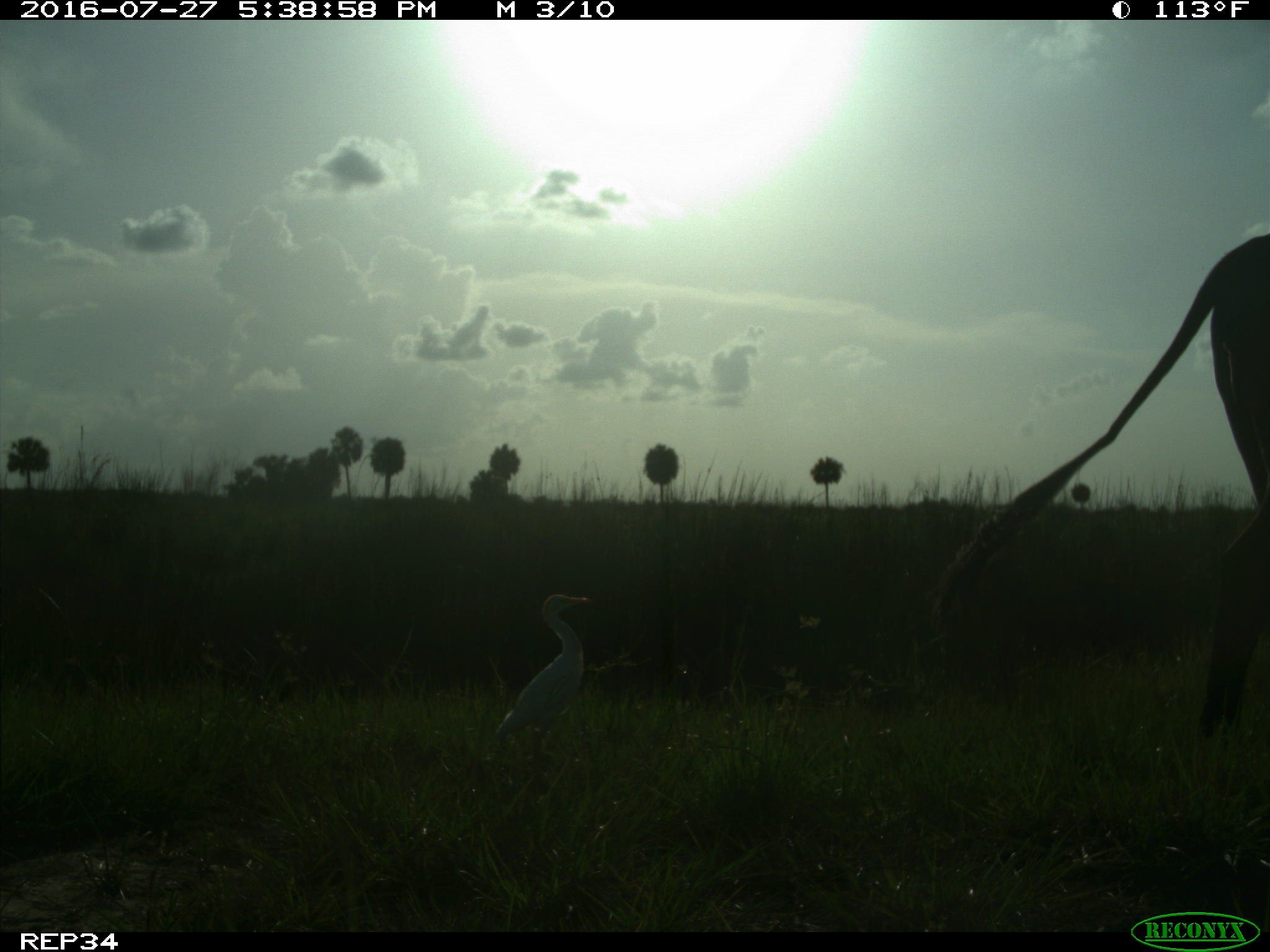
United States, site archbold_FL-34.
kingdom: Animalia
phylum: Chordata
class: Mammalia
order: Artiodactyla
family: Bovidae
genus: Bos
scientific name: Bos taurus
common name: domestic cow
Bos taurus (domestic cow).